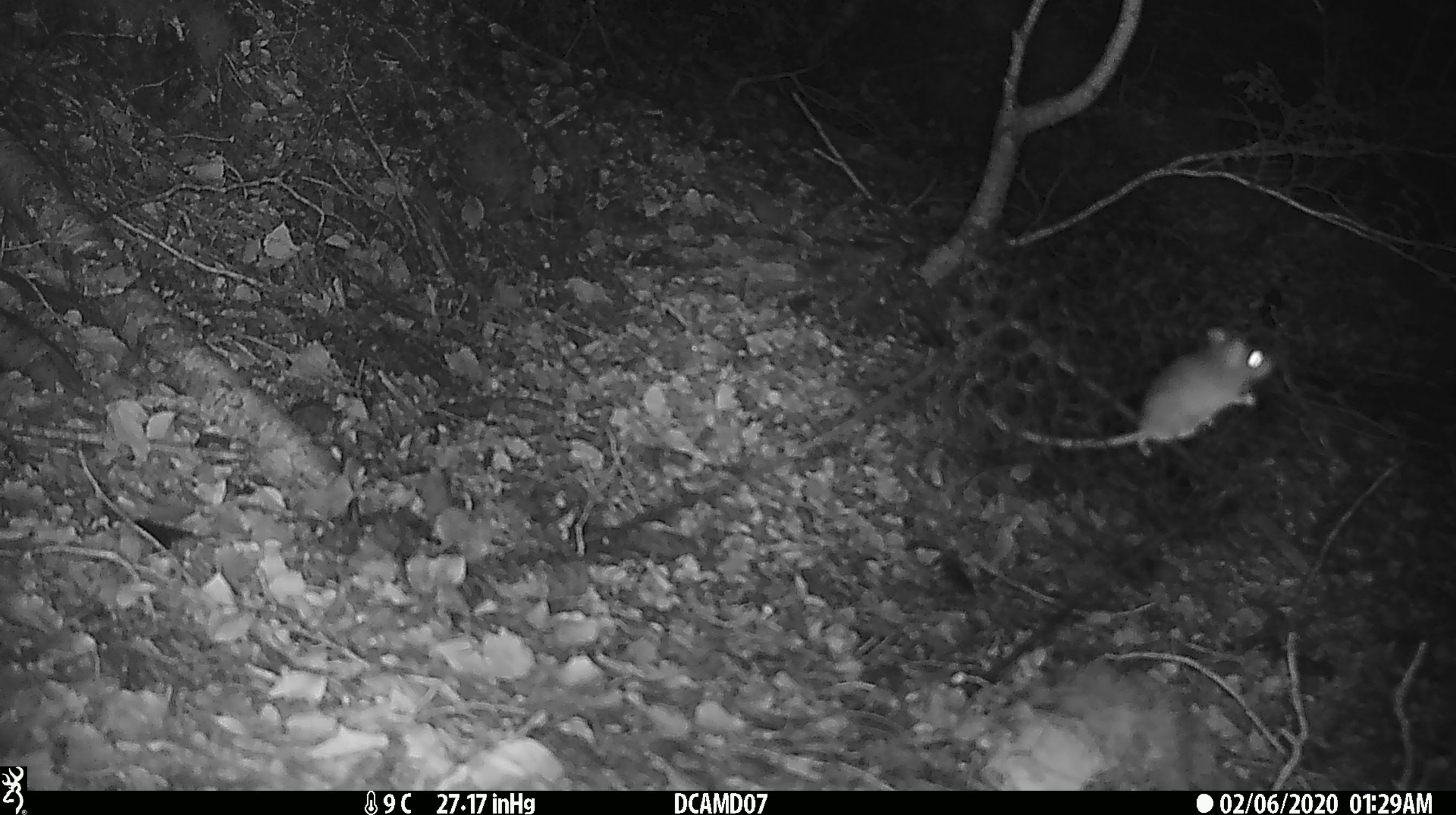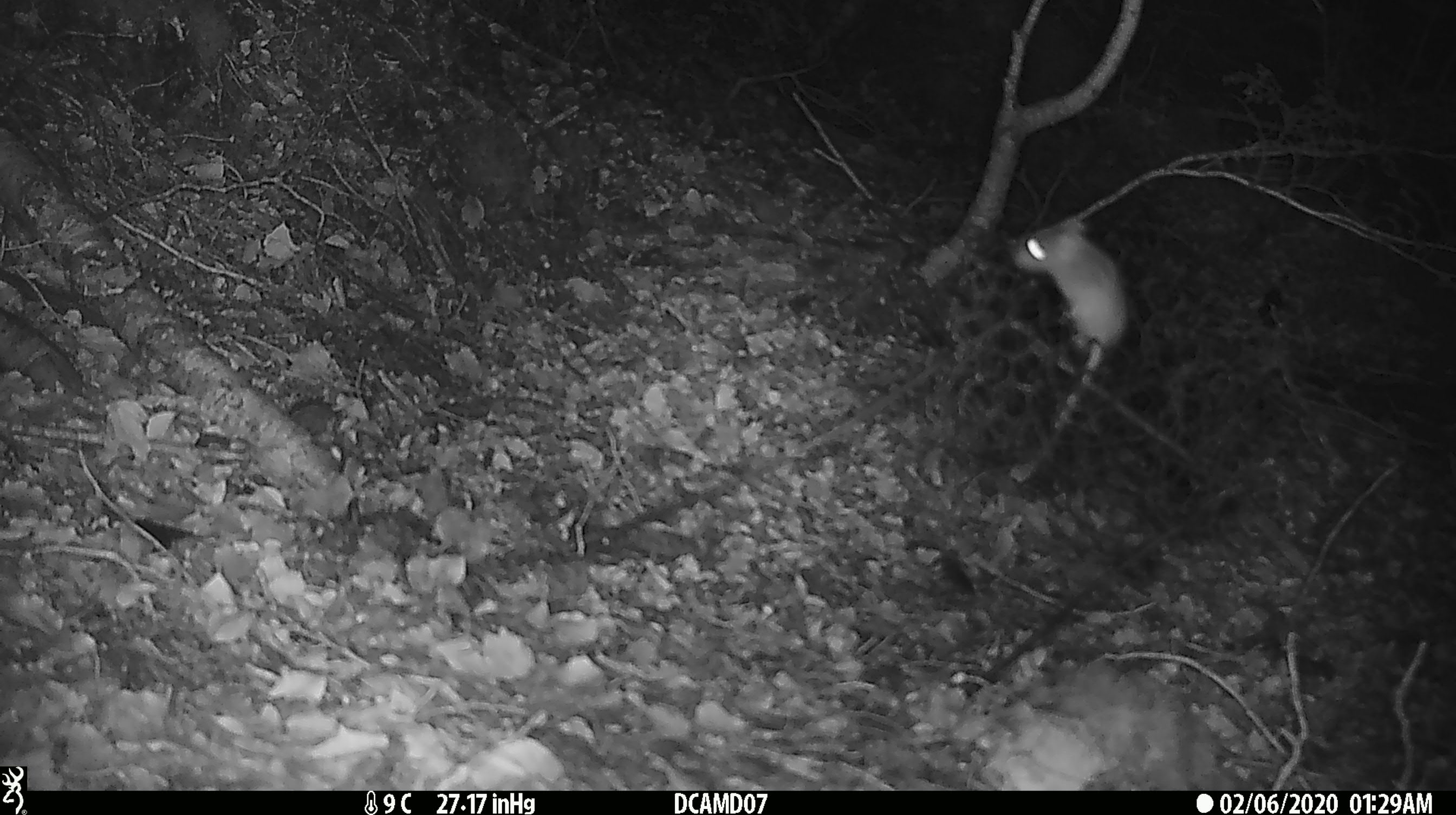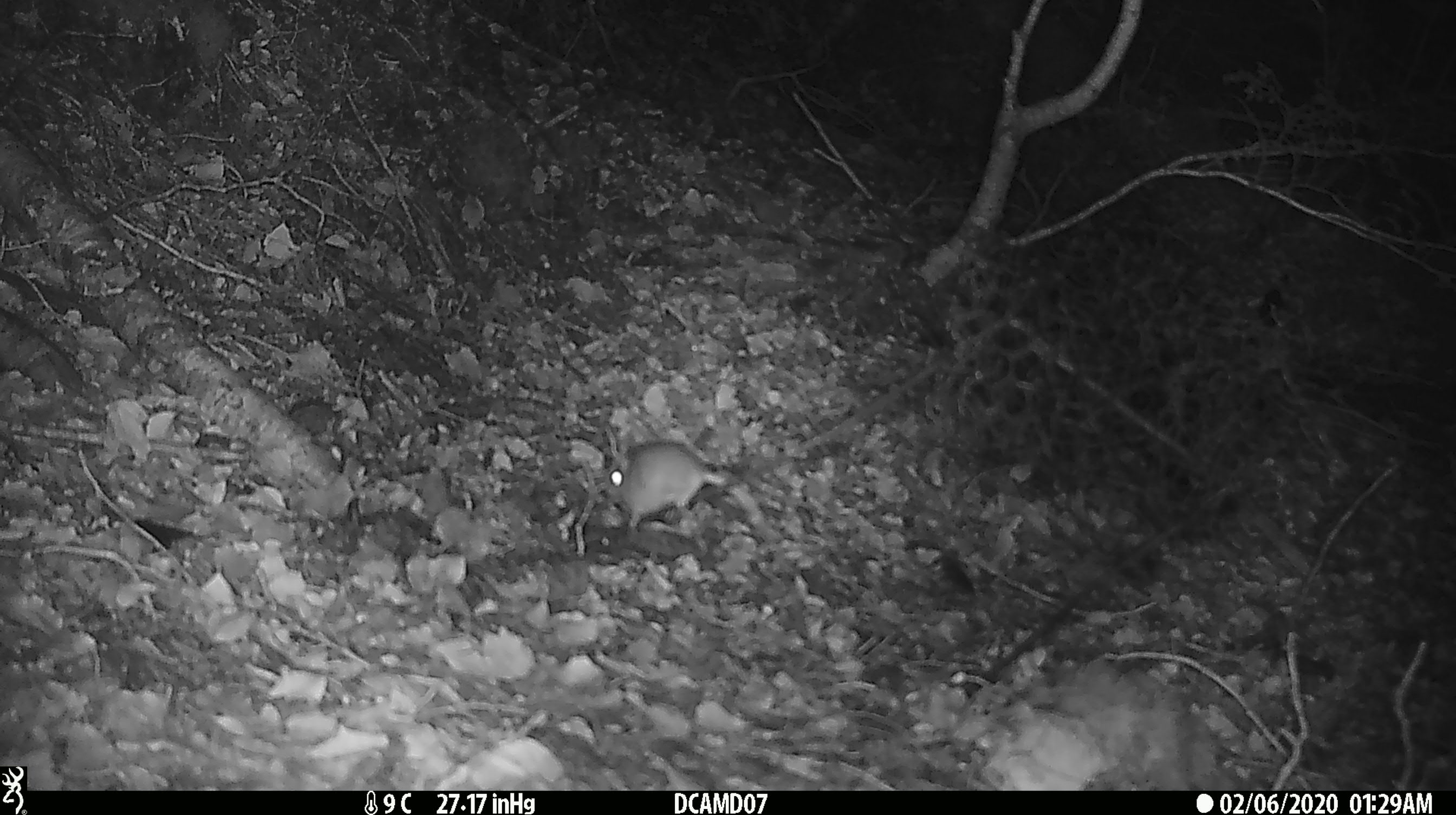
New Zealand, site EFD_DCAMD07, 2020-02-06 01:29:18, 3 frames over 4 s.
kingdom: Animalia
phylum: Chordata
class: Mammalia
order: Rodentia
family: Muridae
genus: Mus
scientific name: Mus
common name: mouse